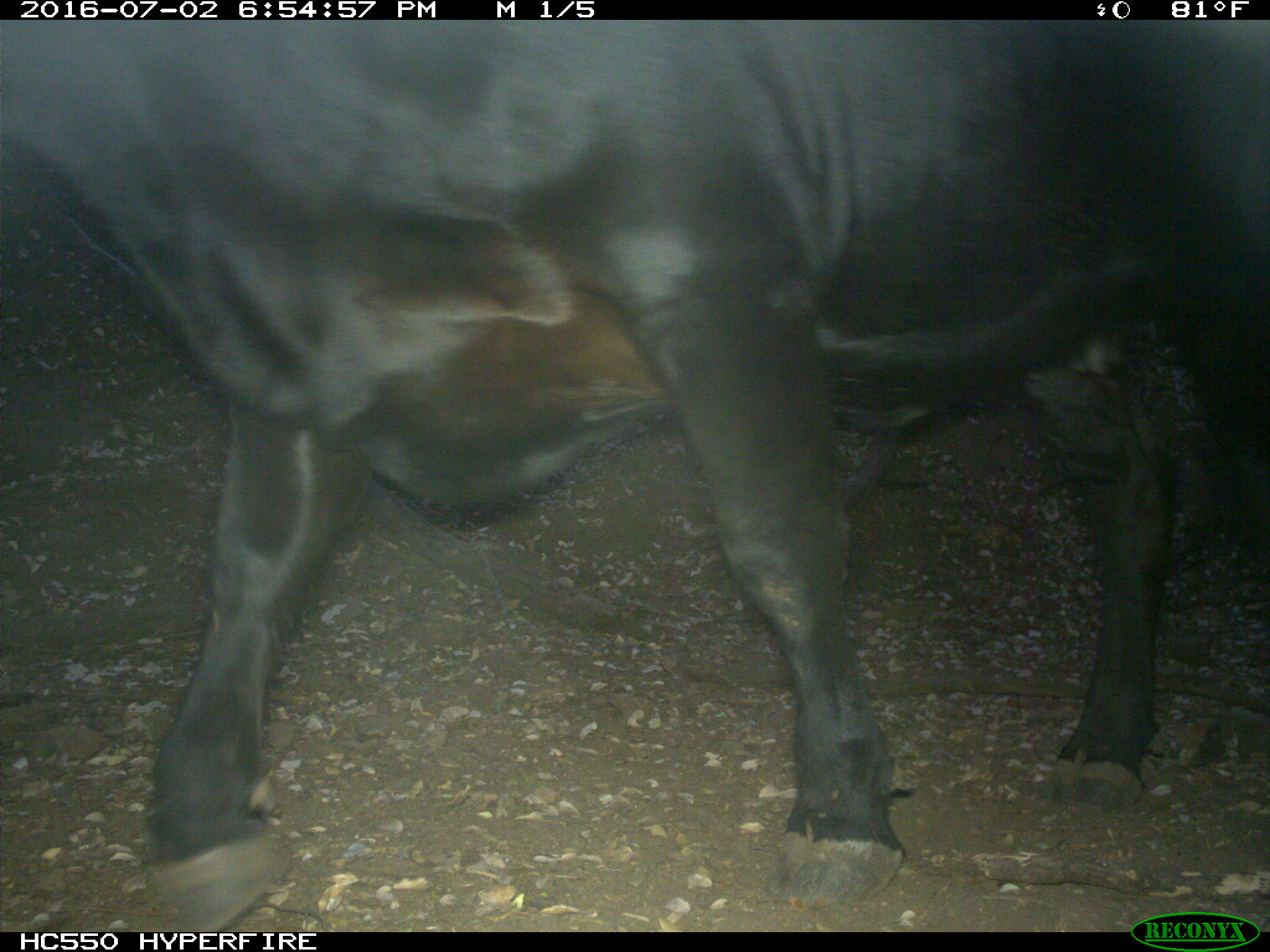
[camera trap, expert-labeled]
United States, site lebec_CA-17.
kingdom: Animalia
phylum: Chordata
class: Mammalia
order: Artiodactyla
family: Bovidae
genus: Bos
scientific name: Bos taurus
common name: domestic cow